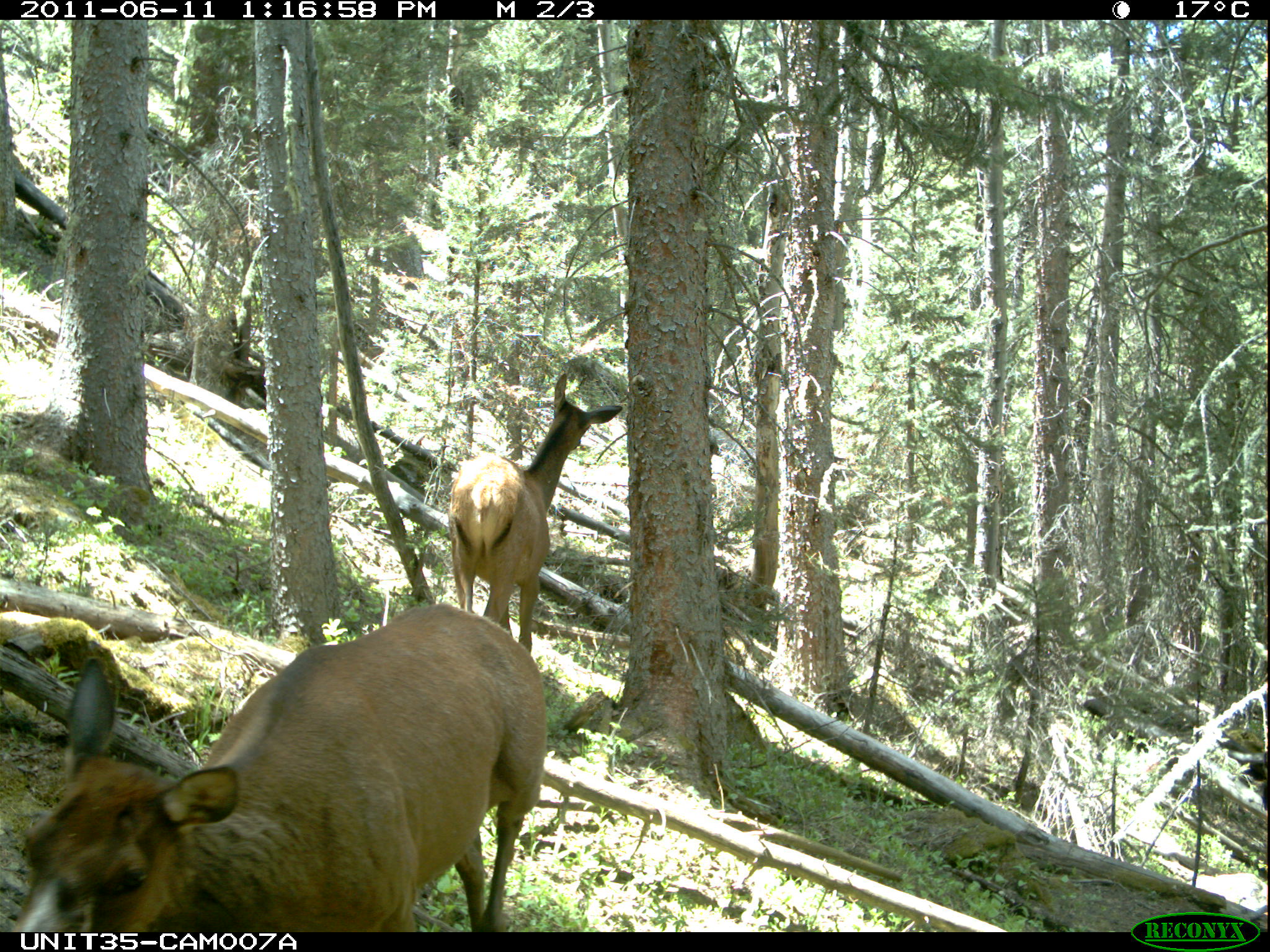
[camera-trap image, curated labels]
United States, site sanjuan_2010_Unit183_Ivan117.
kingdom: Animalia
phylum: Chordata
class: Mammalia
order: Artiodactyla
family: Cervidae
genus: Cervus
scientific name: Cervus elaphus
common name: red deer